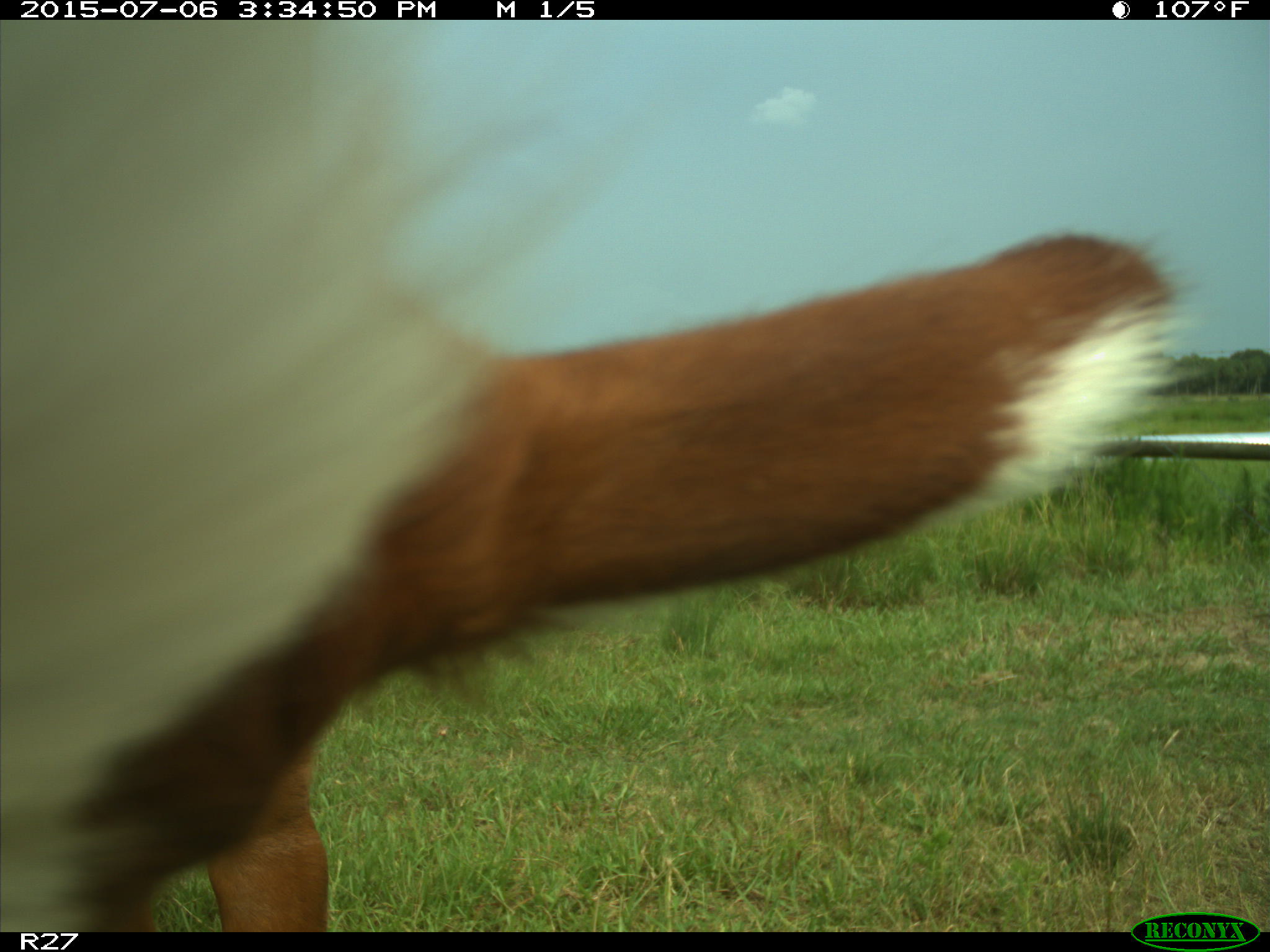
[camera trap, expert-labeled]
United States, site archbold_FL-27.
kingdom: Animalia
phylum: Chordata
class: Mammalia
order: Artiodactyla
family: Bovidae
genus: Bos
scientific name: Bos taurus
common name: domestic cow